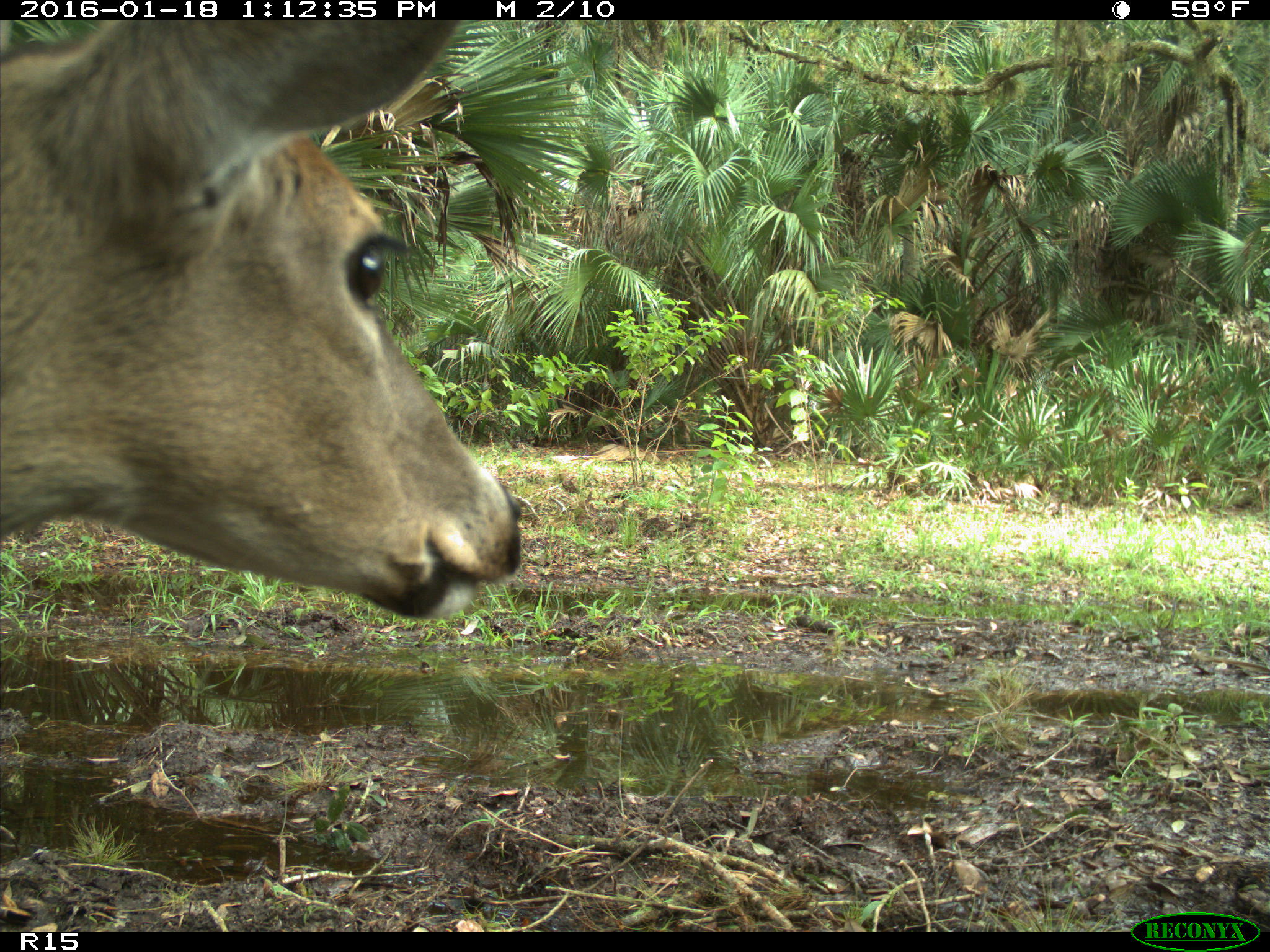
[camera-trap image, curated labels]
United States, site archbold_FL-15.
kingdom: Animalia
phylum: Chordata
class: Mammalia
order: Artiodactyla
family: Cervidae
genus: Odocoileus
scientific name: Odocoileus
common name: deer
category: unidentified deer